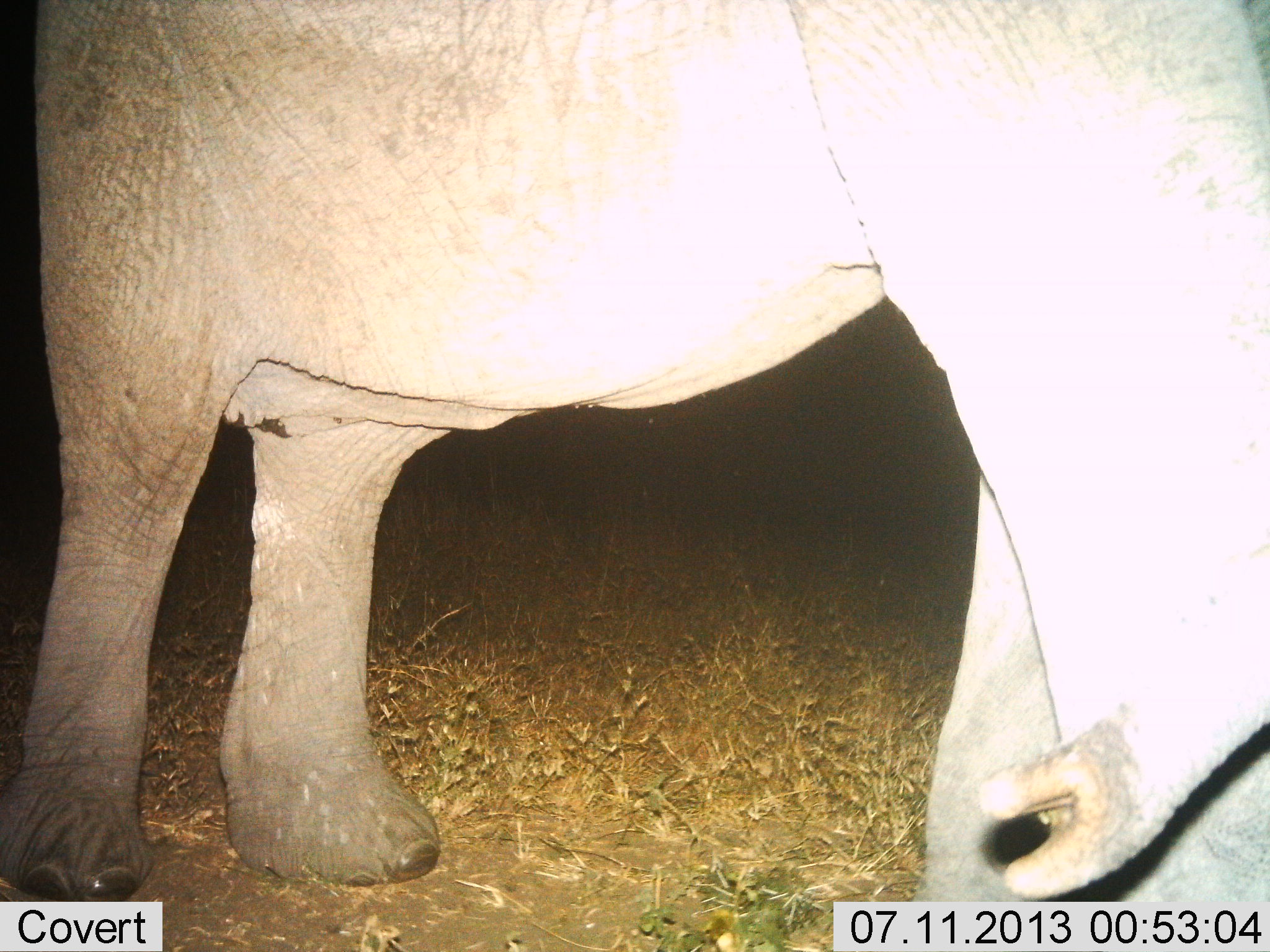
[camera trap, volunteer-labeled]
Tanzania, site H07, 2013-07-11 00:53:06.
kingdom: Animalia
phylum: Chordata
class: Mammalia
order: Proboscidea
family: Elephantidae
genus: Loxodonta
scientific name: Loxodonta africana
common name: african bush elephant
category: elephant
Elephant (african bush elephant) (Loxodonta africana), count 1. Behavior (volunteer vote fractions): standing 85%, resting 0%, moving 11%, interacting 4%. Young present (vote fraction): 0%. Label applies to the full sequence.